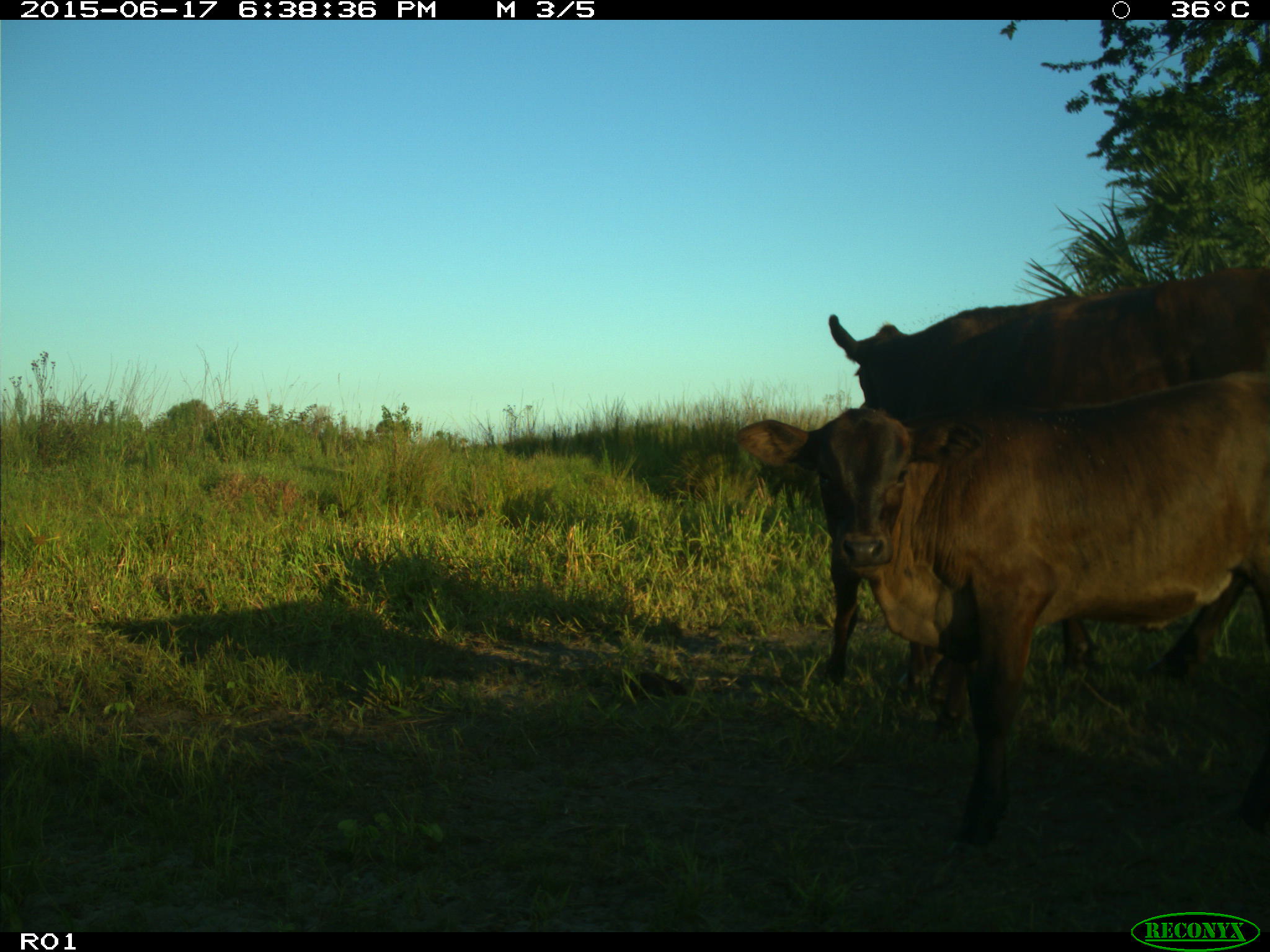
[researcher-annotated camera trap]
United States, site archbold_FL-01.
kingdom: Animalia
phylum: Chordata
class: Mammalia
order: Artiodactyla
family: Bovidae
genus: Bos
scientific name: Bos taurus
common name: domestic cow